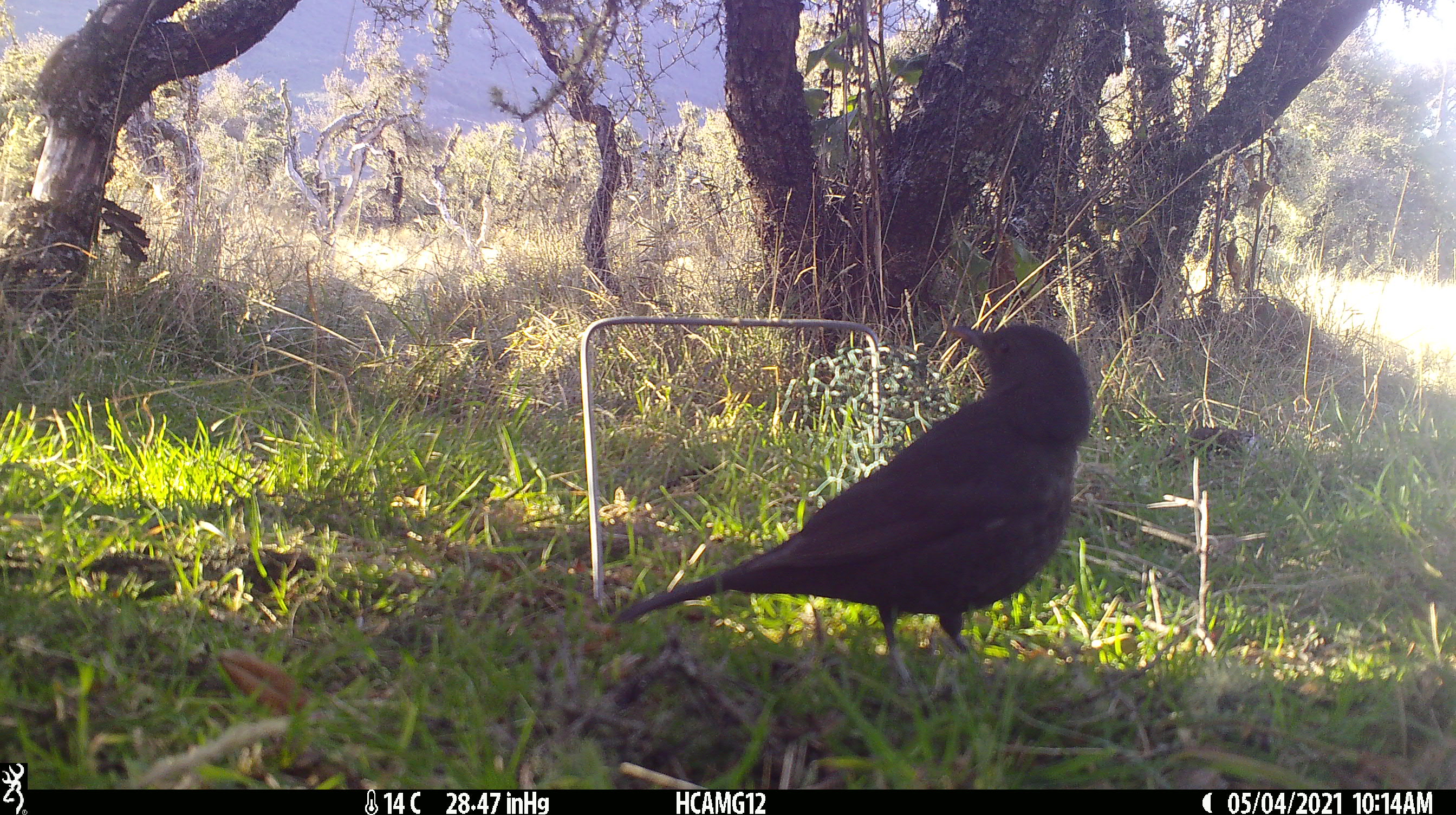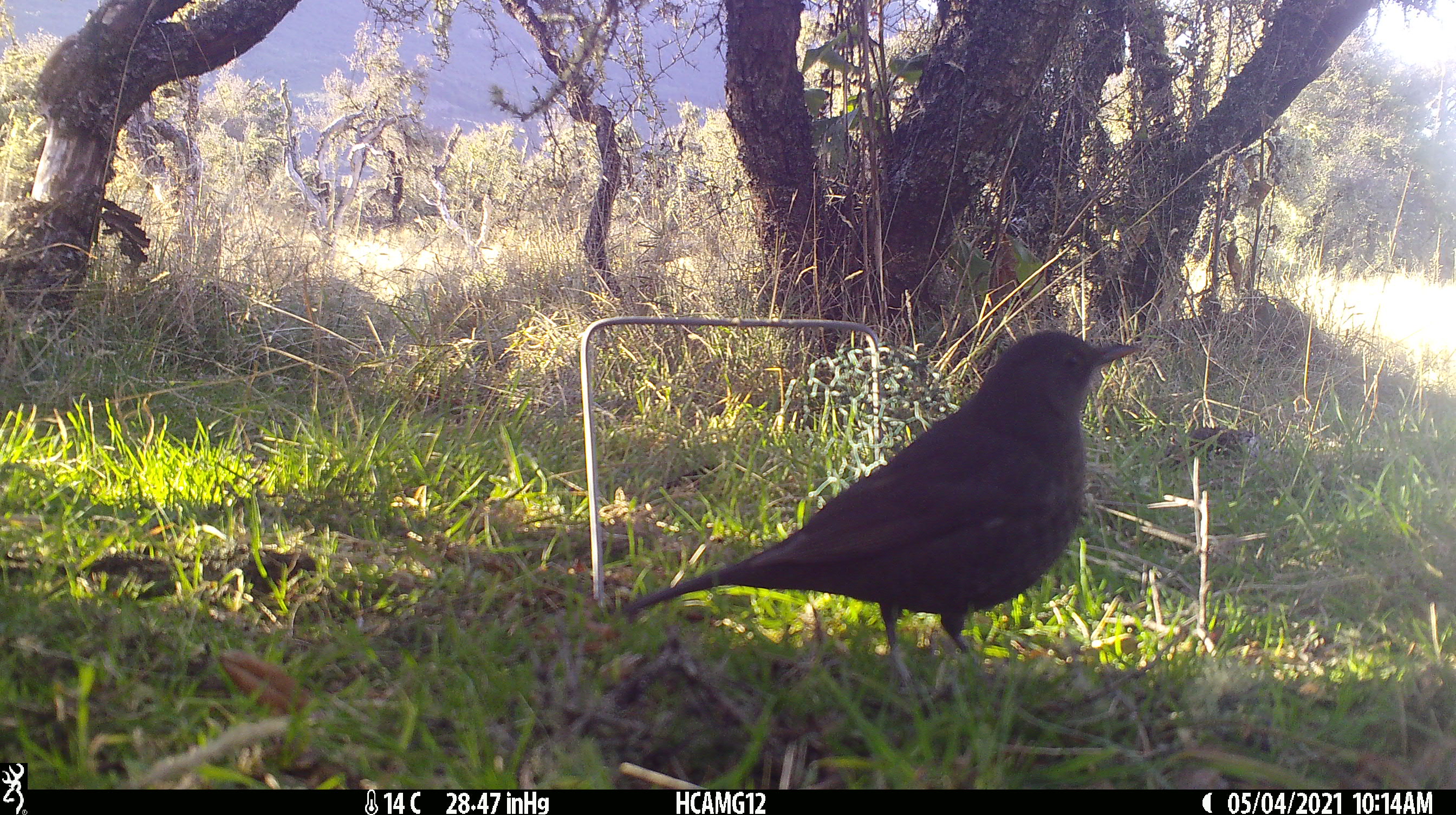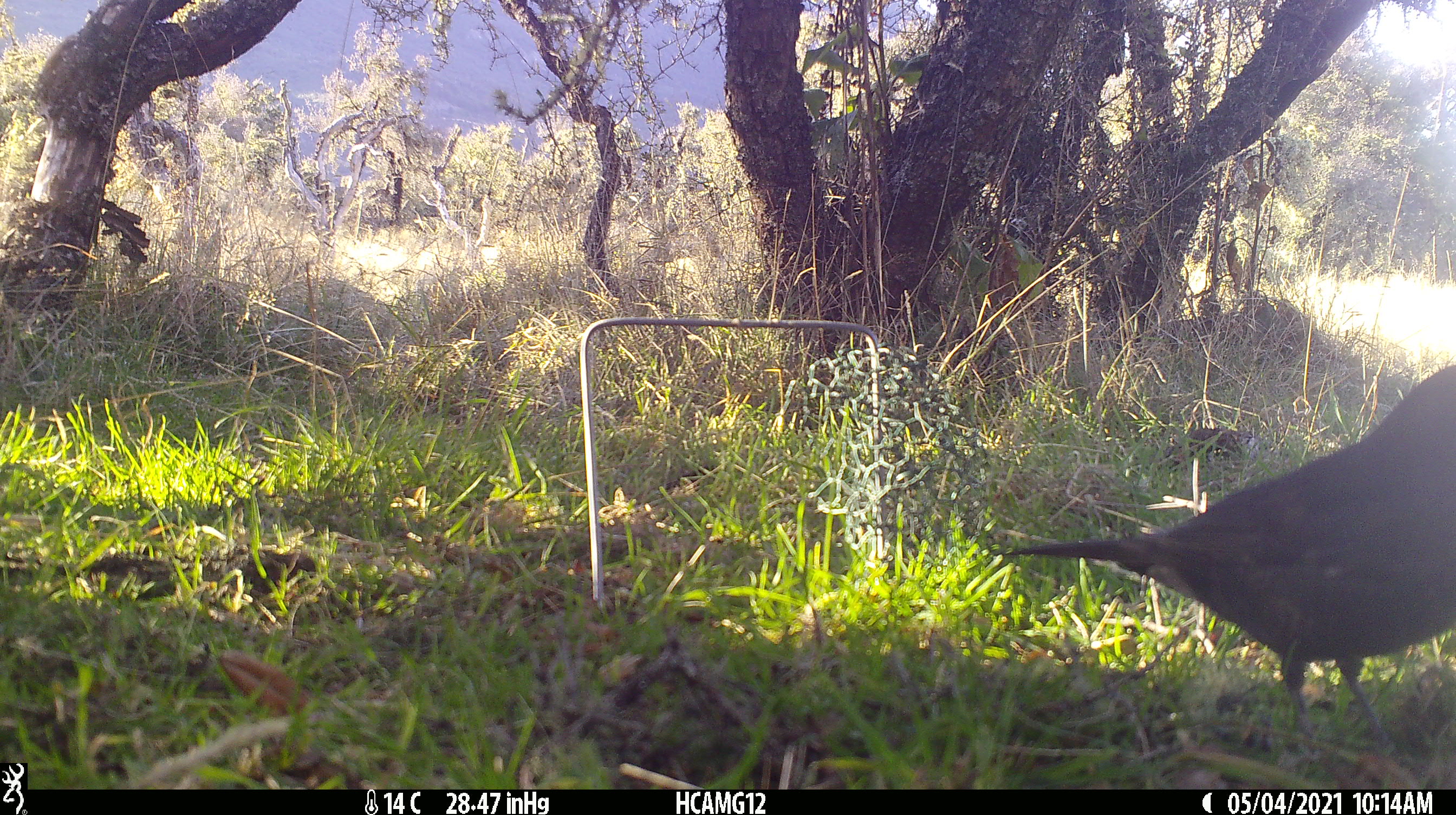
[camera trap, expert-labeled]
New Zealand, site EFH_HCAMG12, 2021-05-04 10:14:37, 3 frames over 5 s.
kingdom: Animalia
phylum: Chordata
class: Aves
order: Passeriformes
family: Turdidae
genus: Turdus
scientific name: Turdus merula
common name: eurasian blackbird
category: blackbird